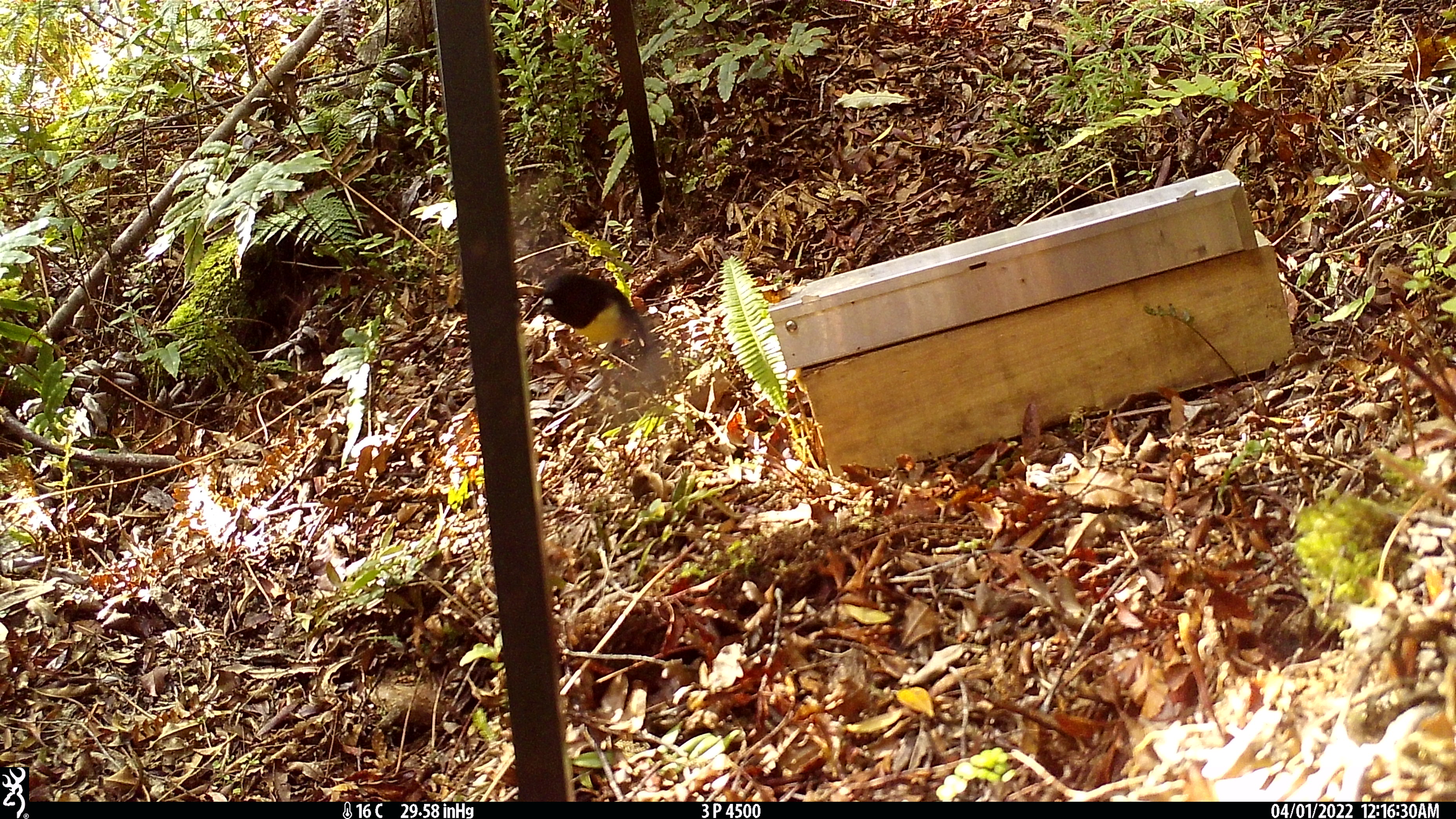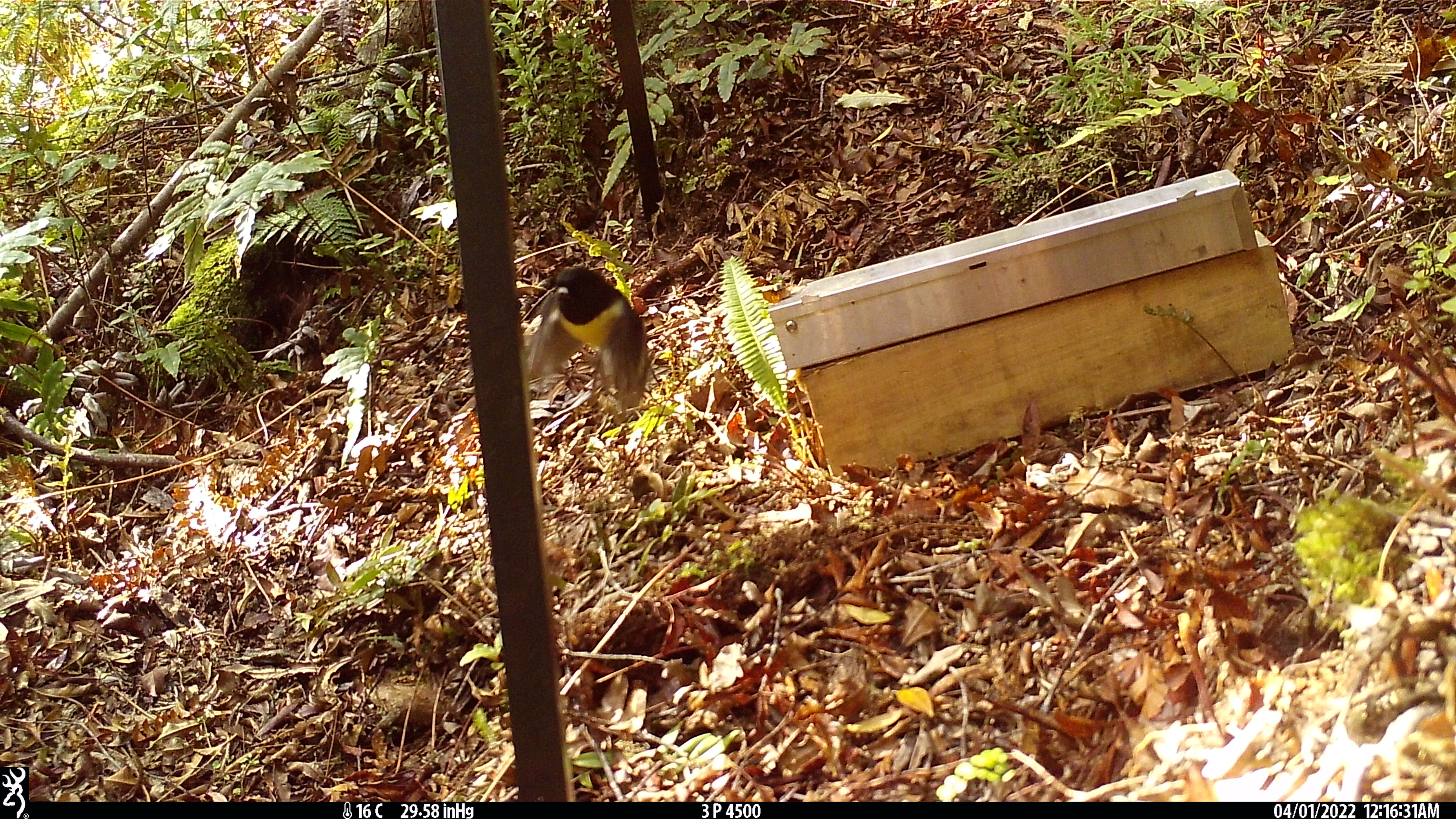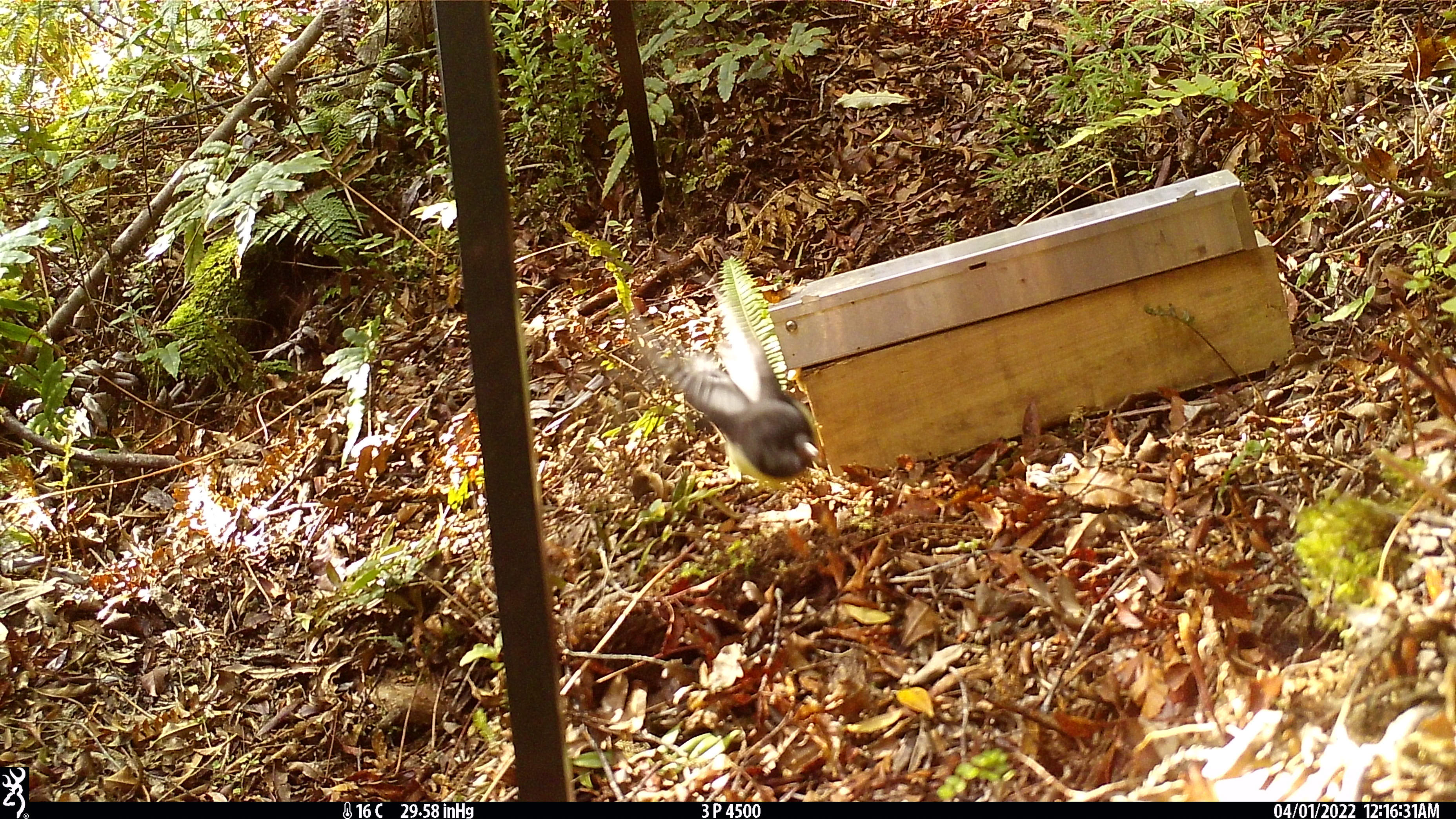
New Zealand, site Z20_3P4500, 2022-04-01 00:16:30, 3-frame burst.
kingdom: Animalia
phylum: Chordata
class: Aves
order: Passeriformes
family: Petroicidae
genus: Petroica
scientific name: Petroica macrocephala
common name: tomtit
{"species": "tomtit (Petroica macrocephala)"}